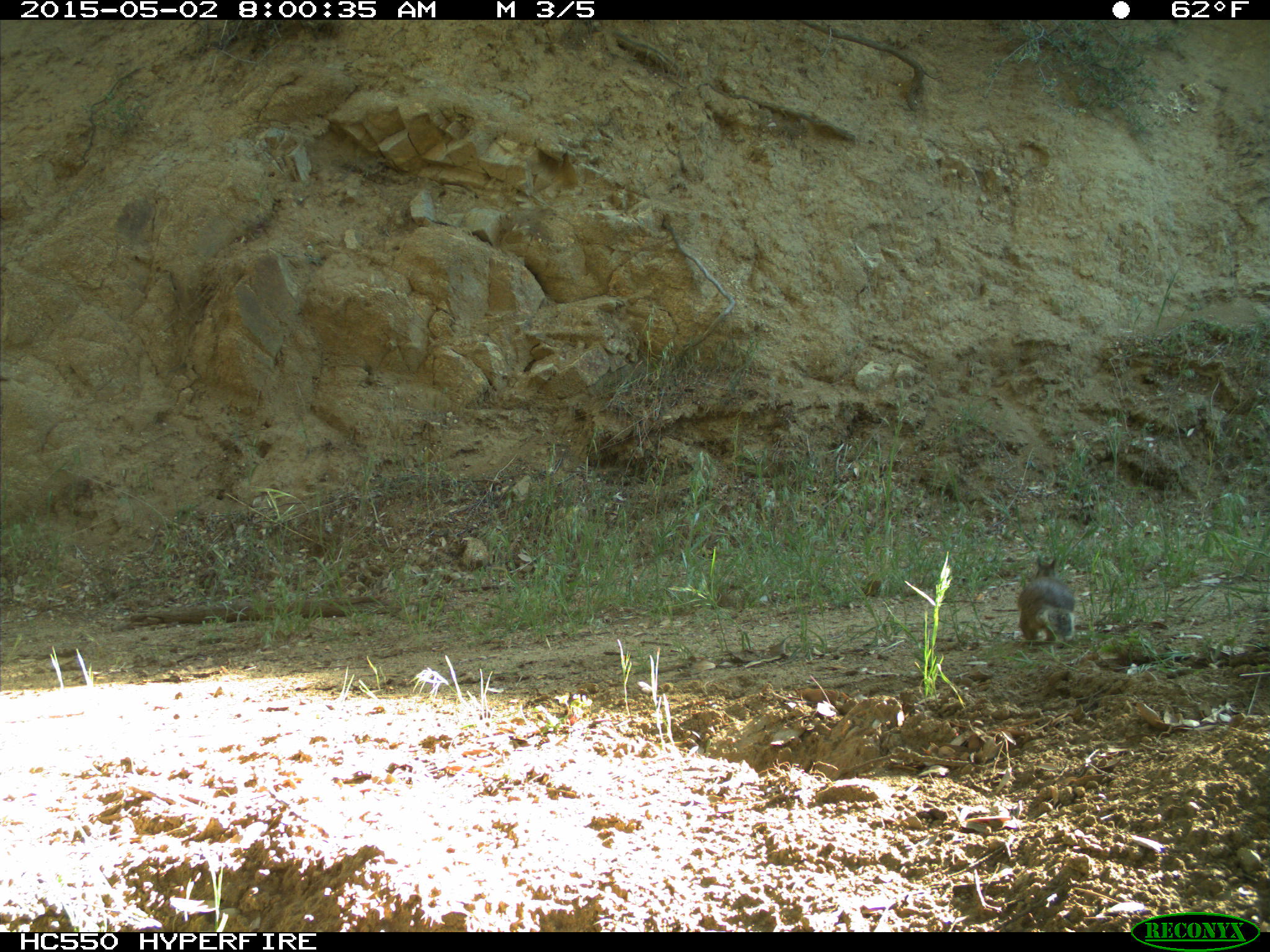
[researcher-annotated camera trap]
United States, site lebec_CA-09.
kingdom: Animalia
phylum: Chordata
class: Mammalia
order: Rodentia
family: Sciuridae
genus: Otospermophilus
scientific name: Otospermophilus beecheyi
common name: california ground squirrel